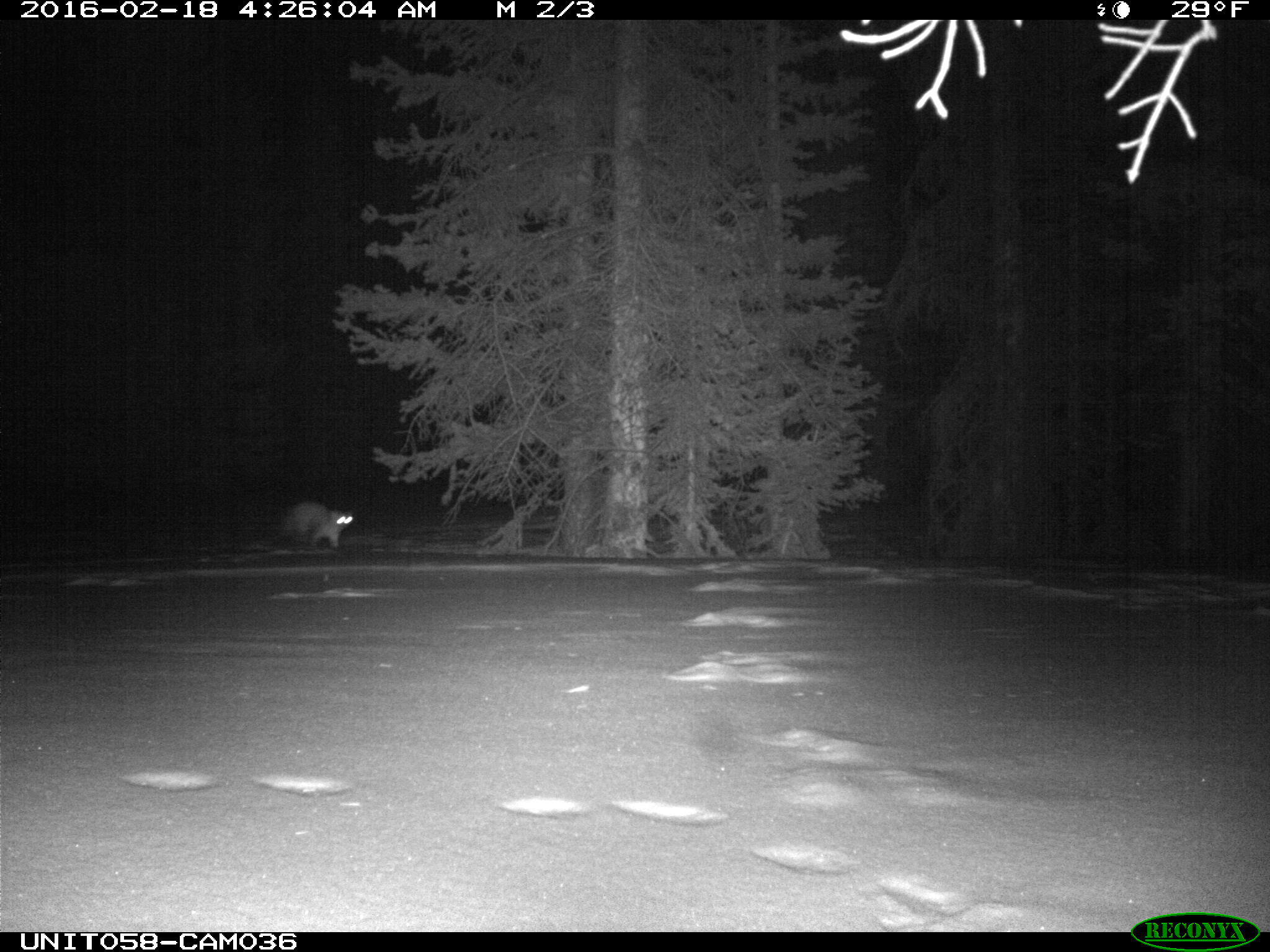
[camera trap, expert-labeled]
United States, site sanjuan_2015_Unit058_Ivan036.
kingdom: Animalia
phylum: Chordata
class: Mammalia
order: Carnivora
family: Mustelidae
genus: Martes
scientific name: Martes americana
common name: american marten